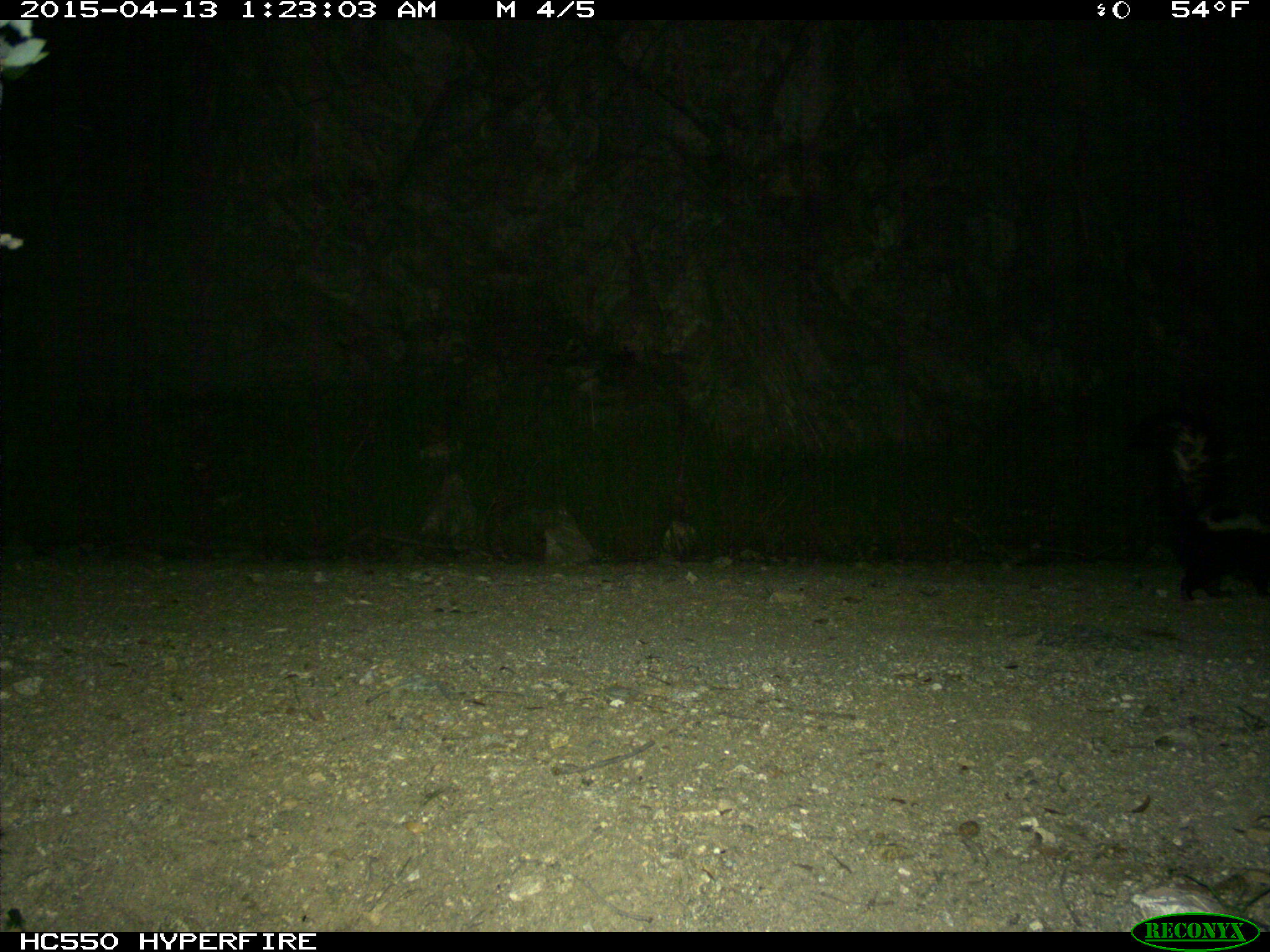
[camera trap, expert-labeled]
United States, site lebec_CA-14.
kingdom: Animalia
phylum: Chordata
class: Mammalia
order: Carnivora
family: Mephitidae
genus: Mephitis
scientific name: Mephitis mephitis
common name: striped skunk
Mephitis mephitis (striped skunk).